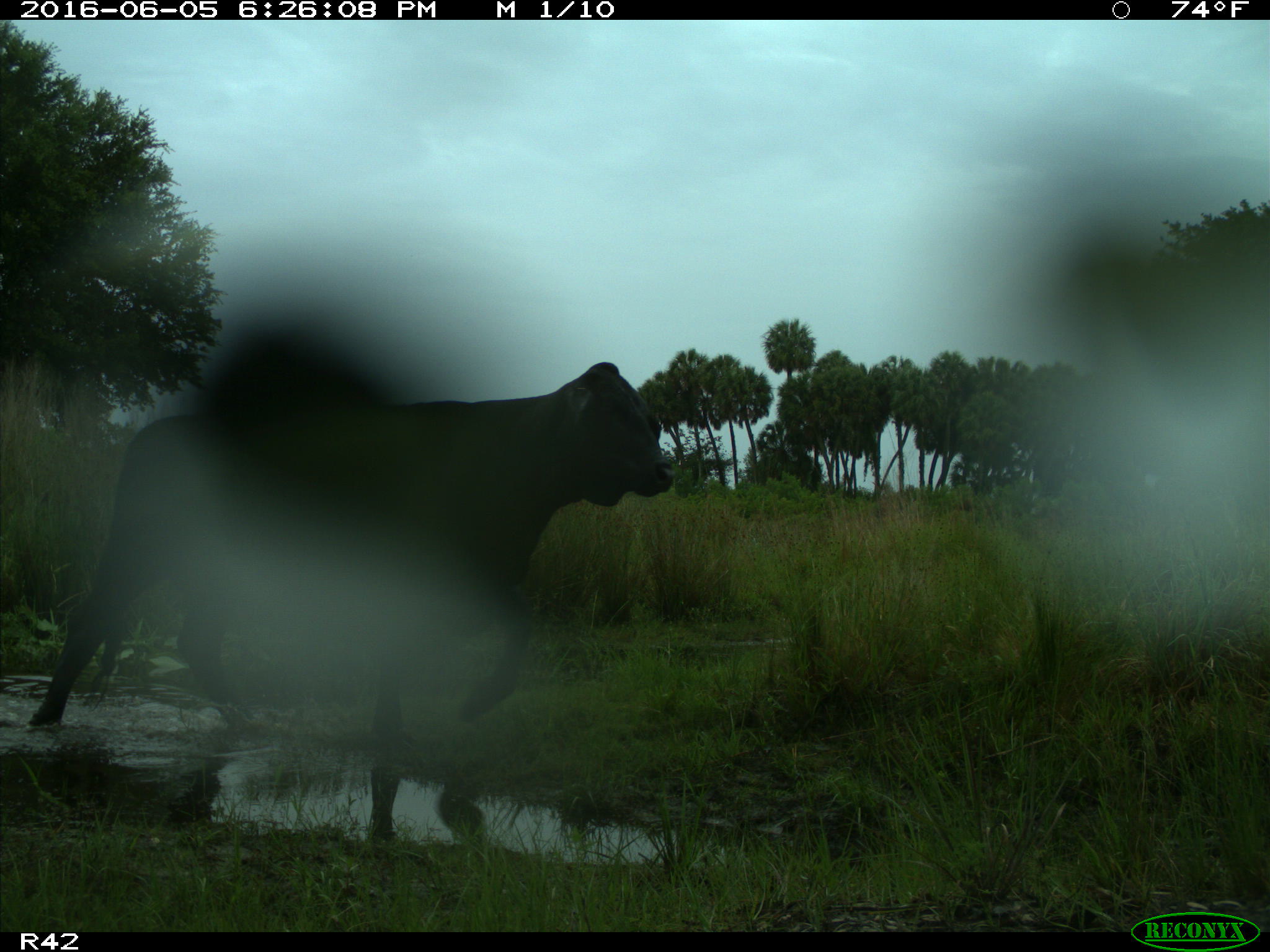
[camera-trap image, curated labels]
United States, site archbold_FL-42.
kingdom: Animalia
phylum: Chordata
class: Mammalia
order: Artiodactyla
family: Bovidae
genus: Bos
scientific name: Bos taurus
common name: domestic cow